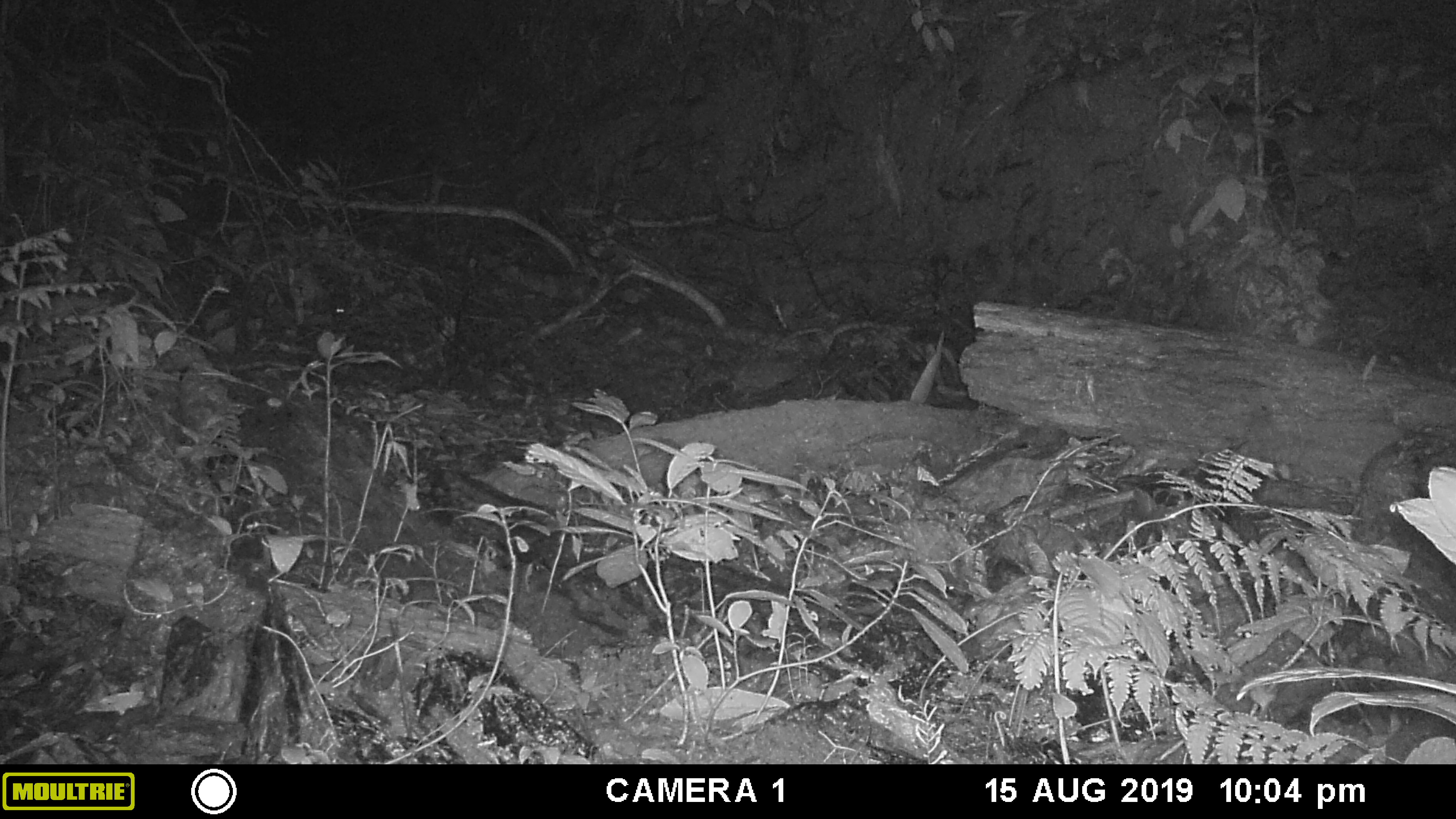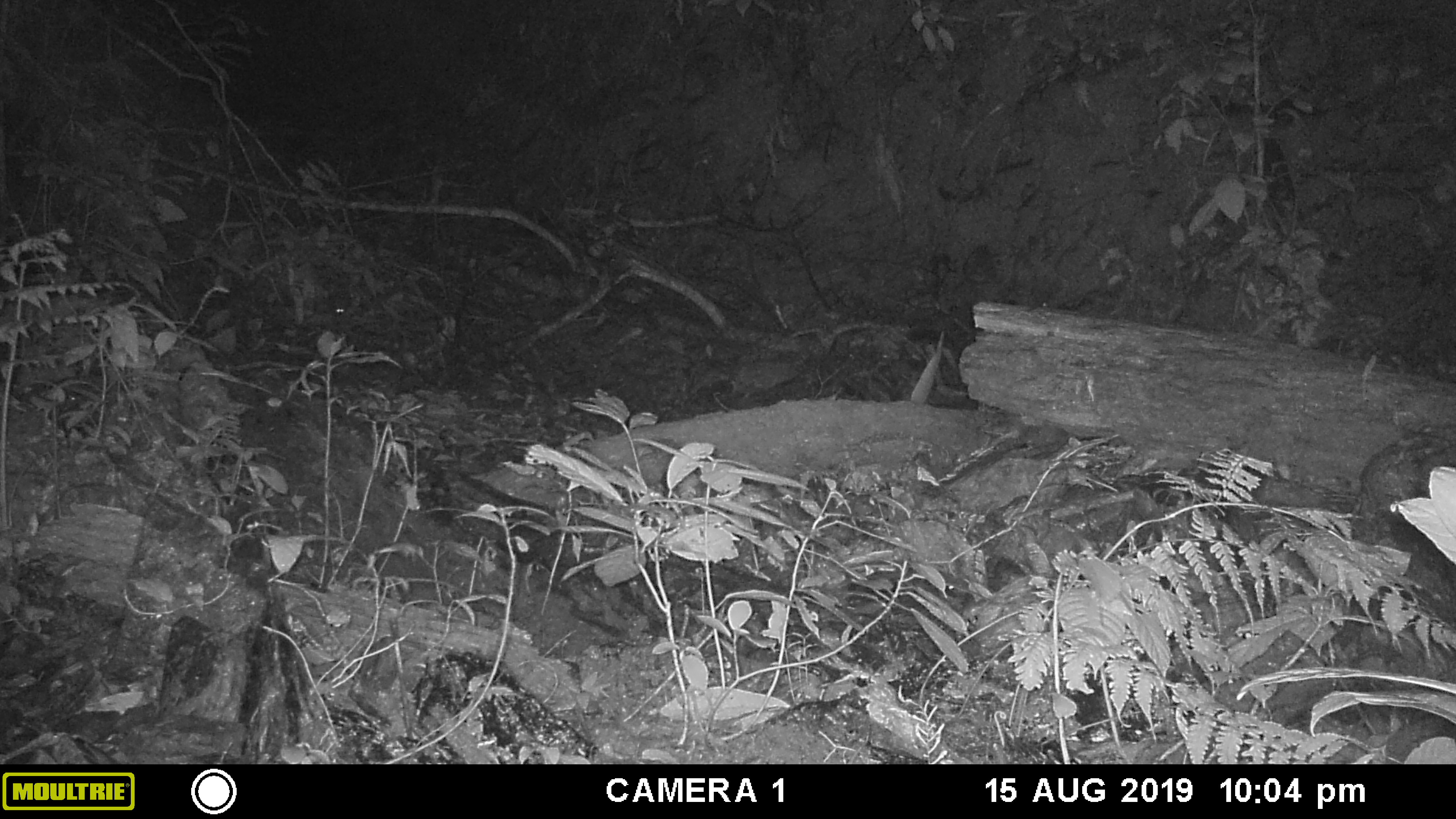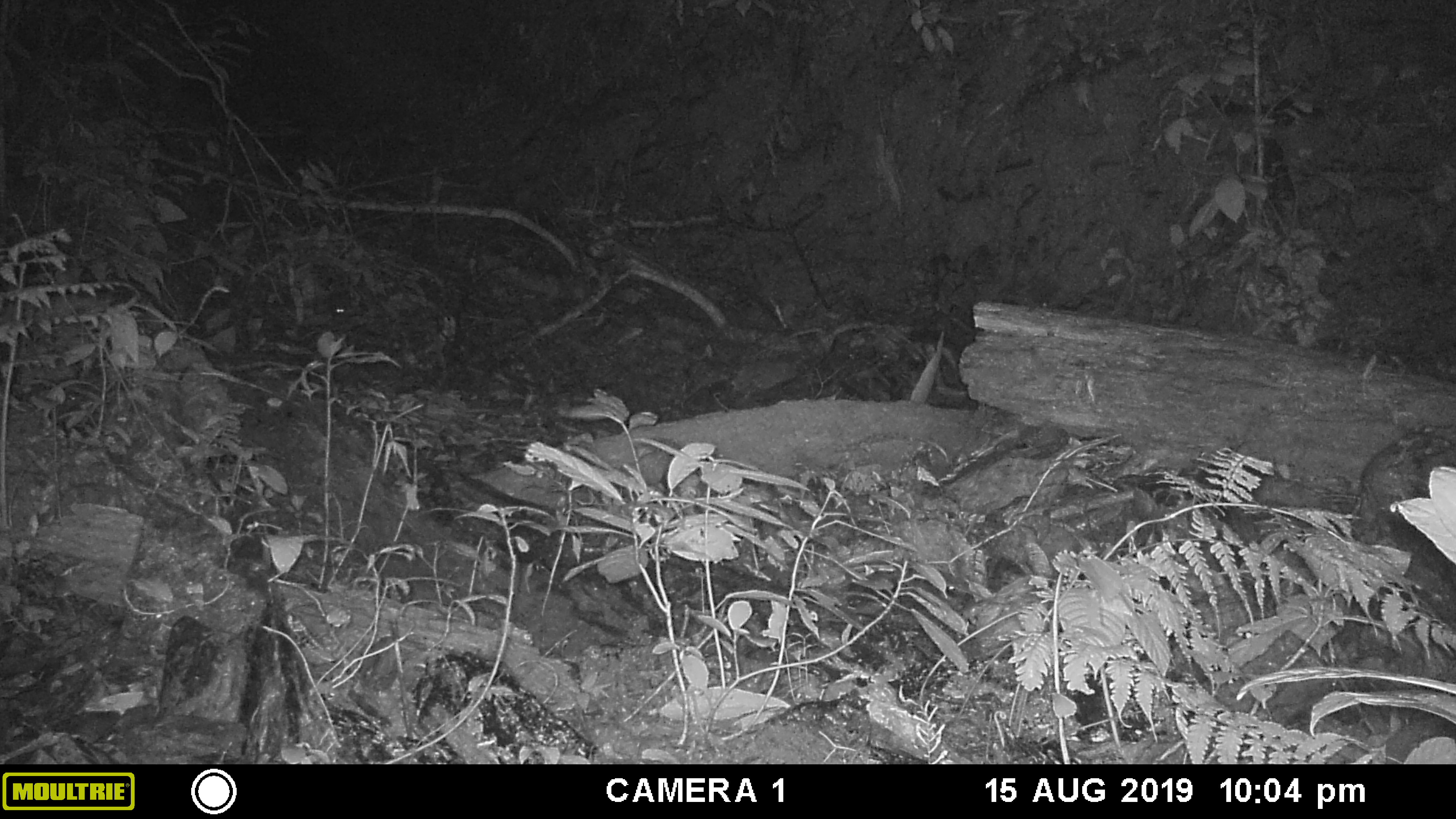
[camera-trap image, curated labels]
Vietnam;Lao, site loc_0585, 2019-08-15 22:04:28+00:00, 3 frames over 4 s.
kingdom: Animalia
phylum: Chordata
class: Mammalia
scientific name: Mammalia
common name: mammal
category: unidentified small mammal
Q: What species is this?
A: Unidentified small mammal (mammal) (Mammalia).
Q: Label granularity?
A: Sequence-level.